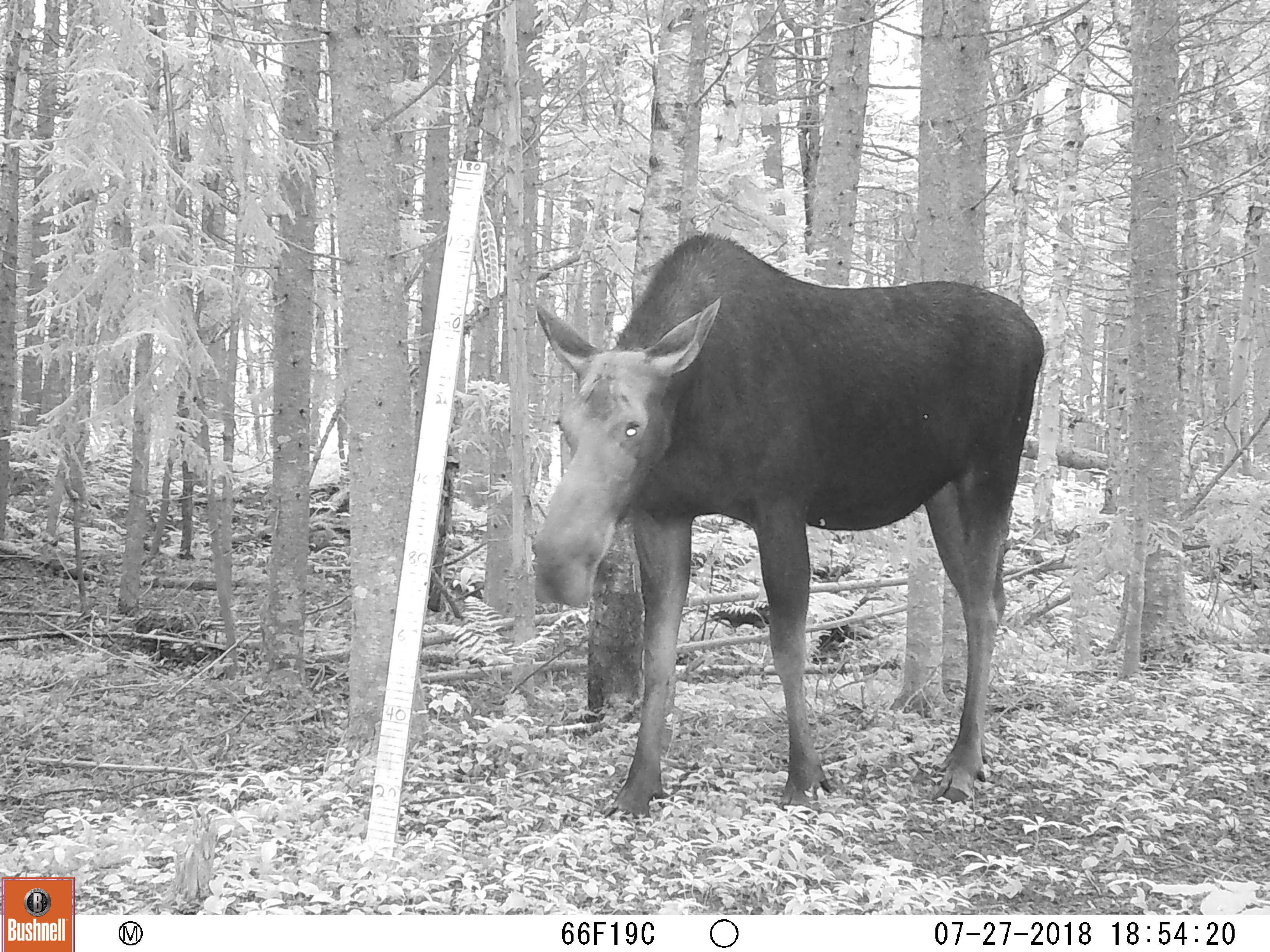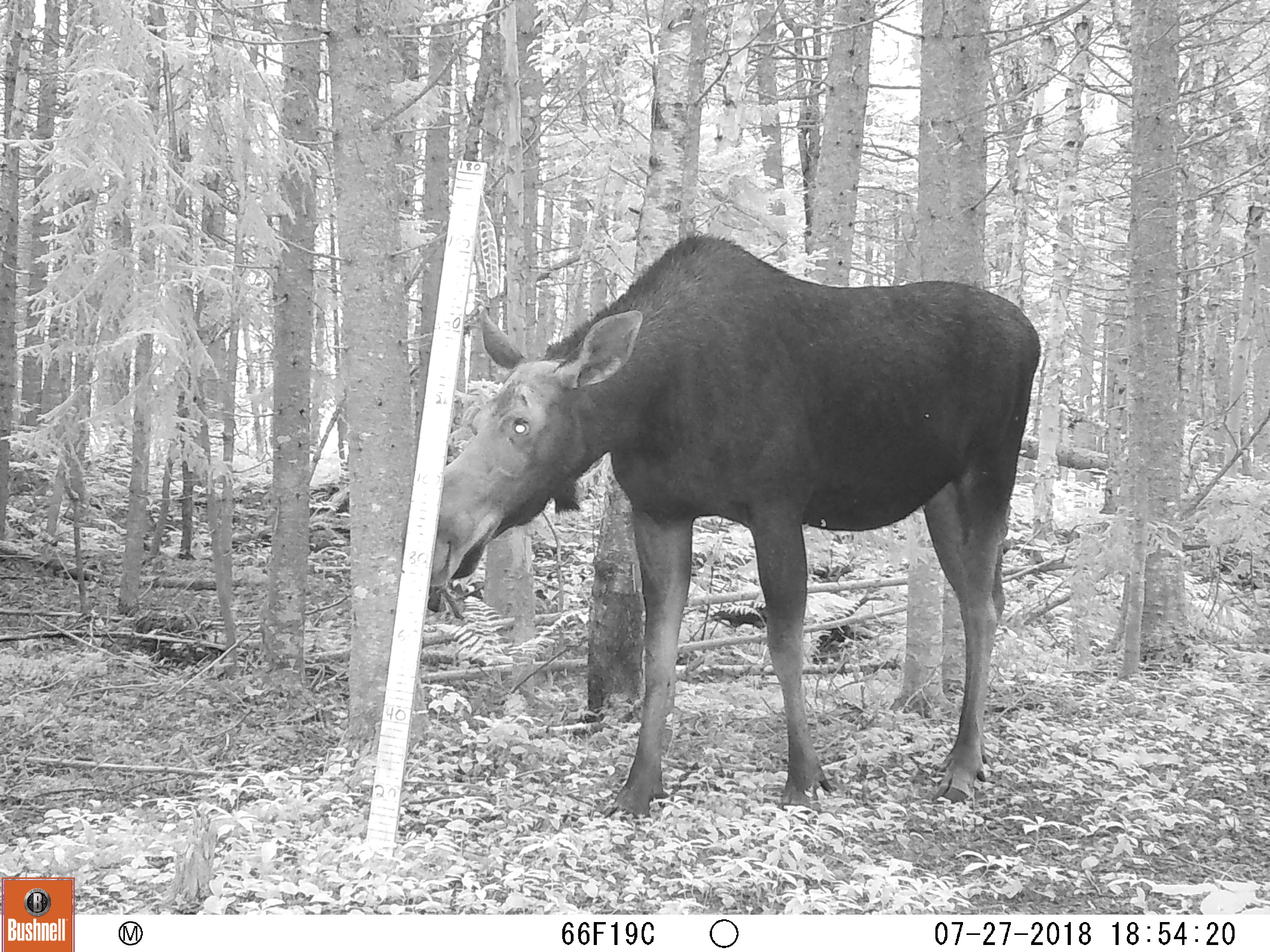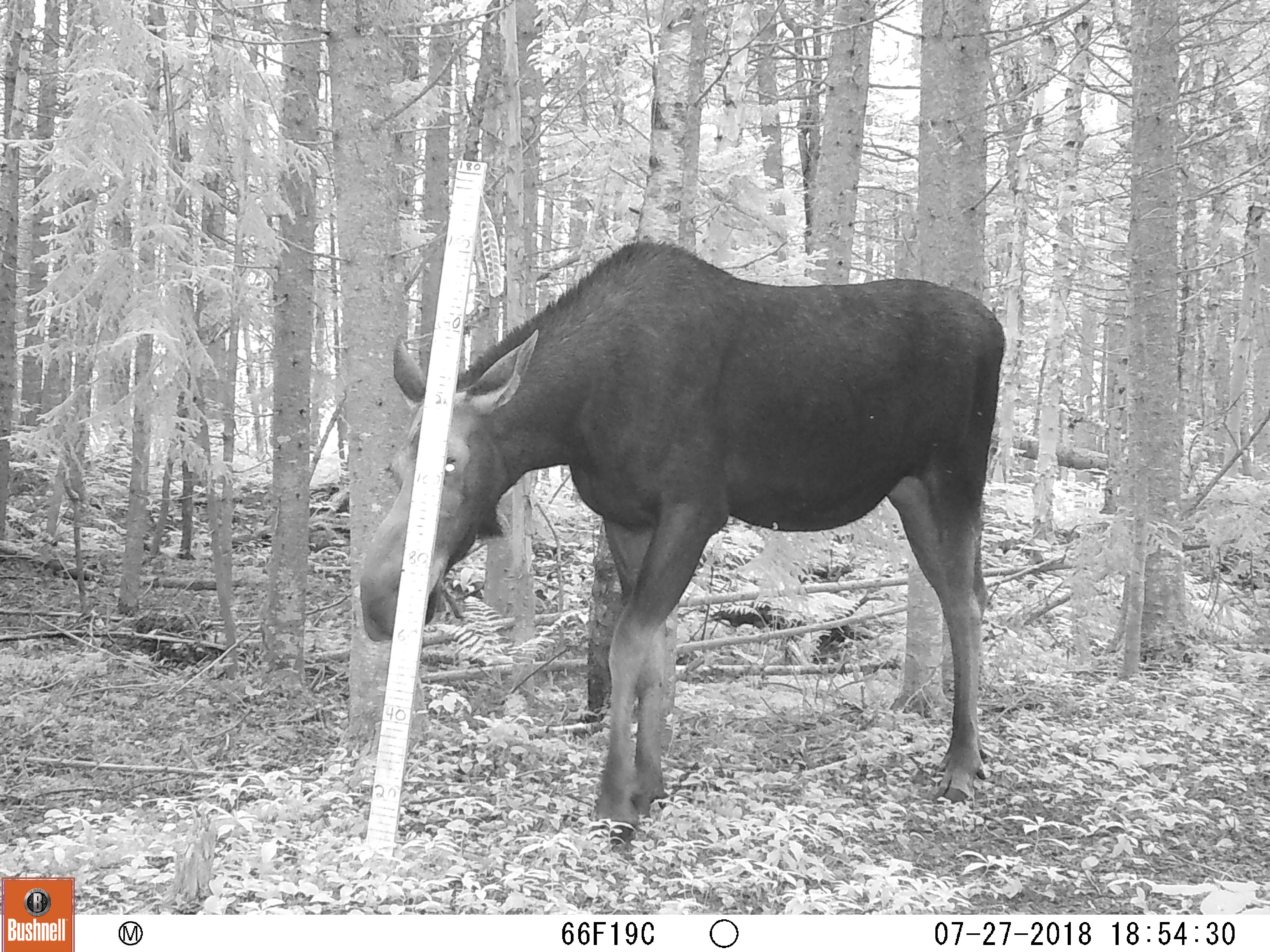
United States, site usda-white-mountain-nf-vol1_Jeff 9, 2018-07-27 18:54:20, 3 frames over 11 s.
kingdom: Animalia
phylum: Chordata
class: Mammalia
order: Artiodactyla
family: Cervidae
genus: Alces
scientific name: Alces alces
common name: moose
Moose (Alces alces).